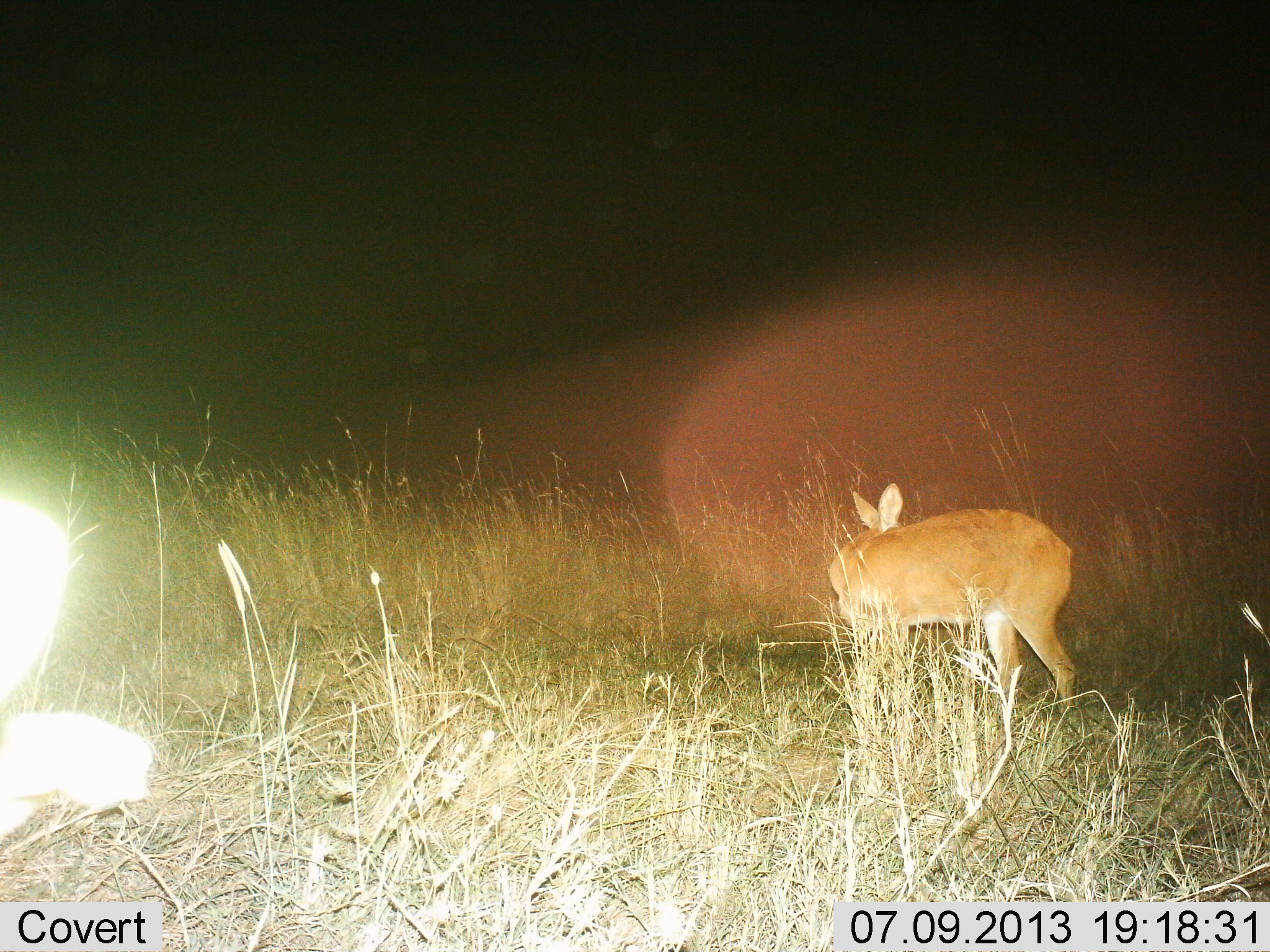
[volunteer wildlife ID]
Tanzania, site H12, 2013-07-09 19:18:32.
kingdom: Animalia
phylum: Chordata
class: Mammalia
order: Artiodactyla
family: Bovidae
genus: Redunca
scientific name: Redunca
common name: reedbuck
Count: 1.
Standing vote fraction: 100%.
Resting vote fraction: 0%.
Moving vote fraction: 9%.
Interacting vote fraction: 0%.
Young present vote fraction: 0%.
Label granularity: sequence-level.